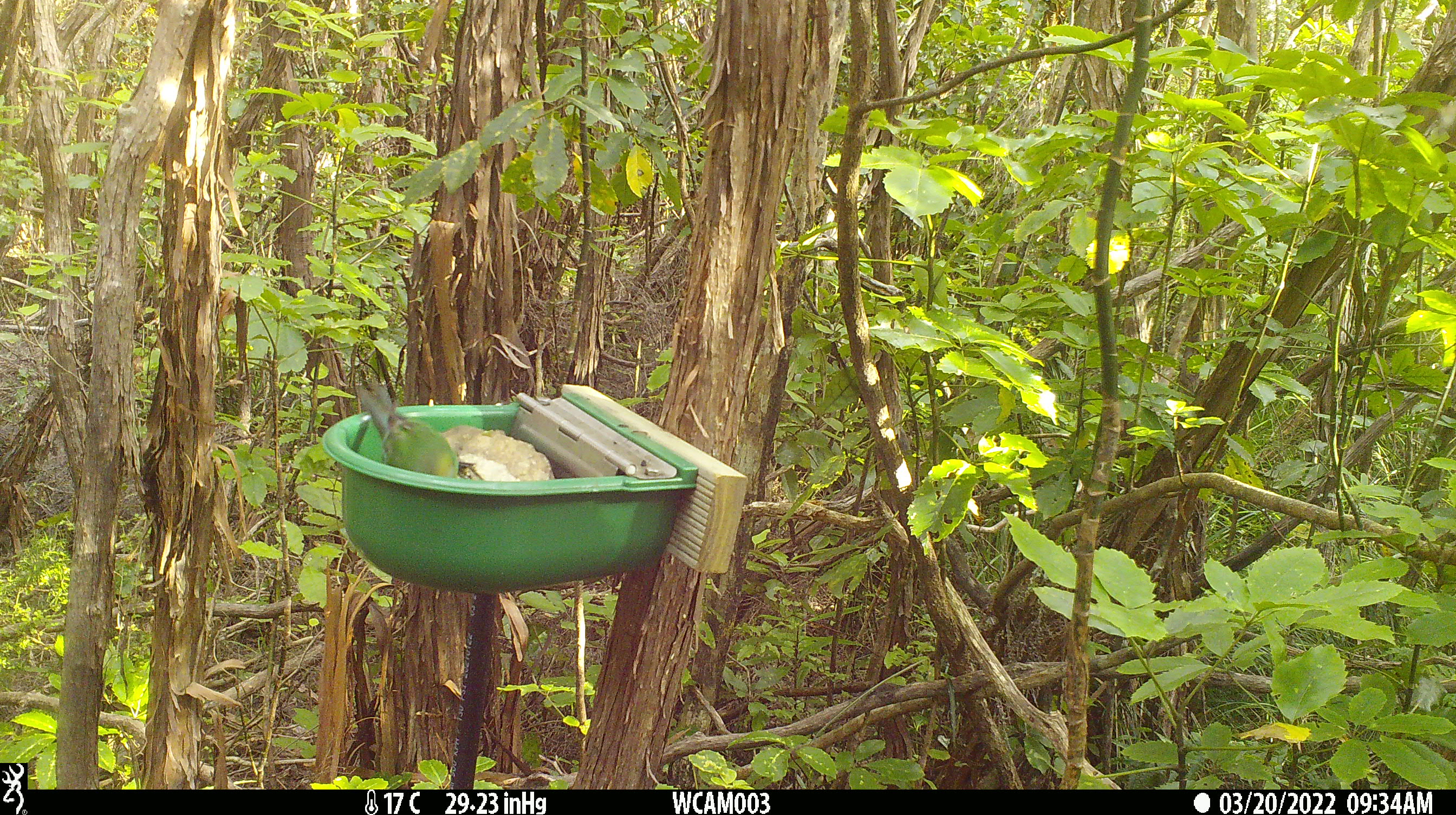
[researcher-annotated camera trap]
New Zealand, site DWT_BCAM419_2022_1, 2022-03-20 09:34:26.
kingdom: Animalia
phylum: Chordata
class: Aves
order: Psittaciformes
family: Psittaculidae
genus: Cyanoramphus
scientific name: Cyanoramphus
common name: parakeet